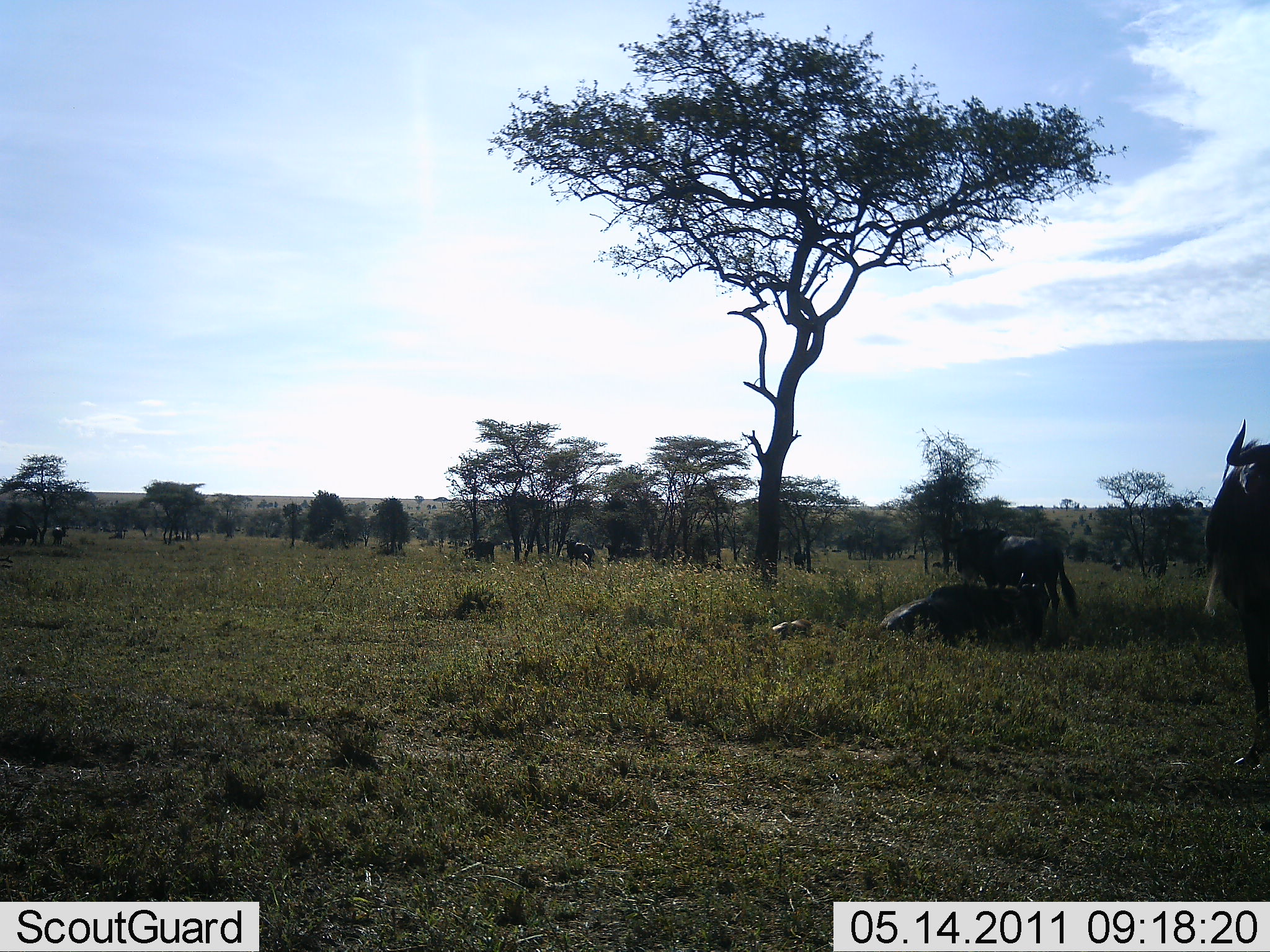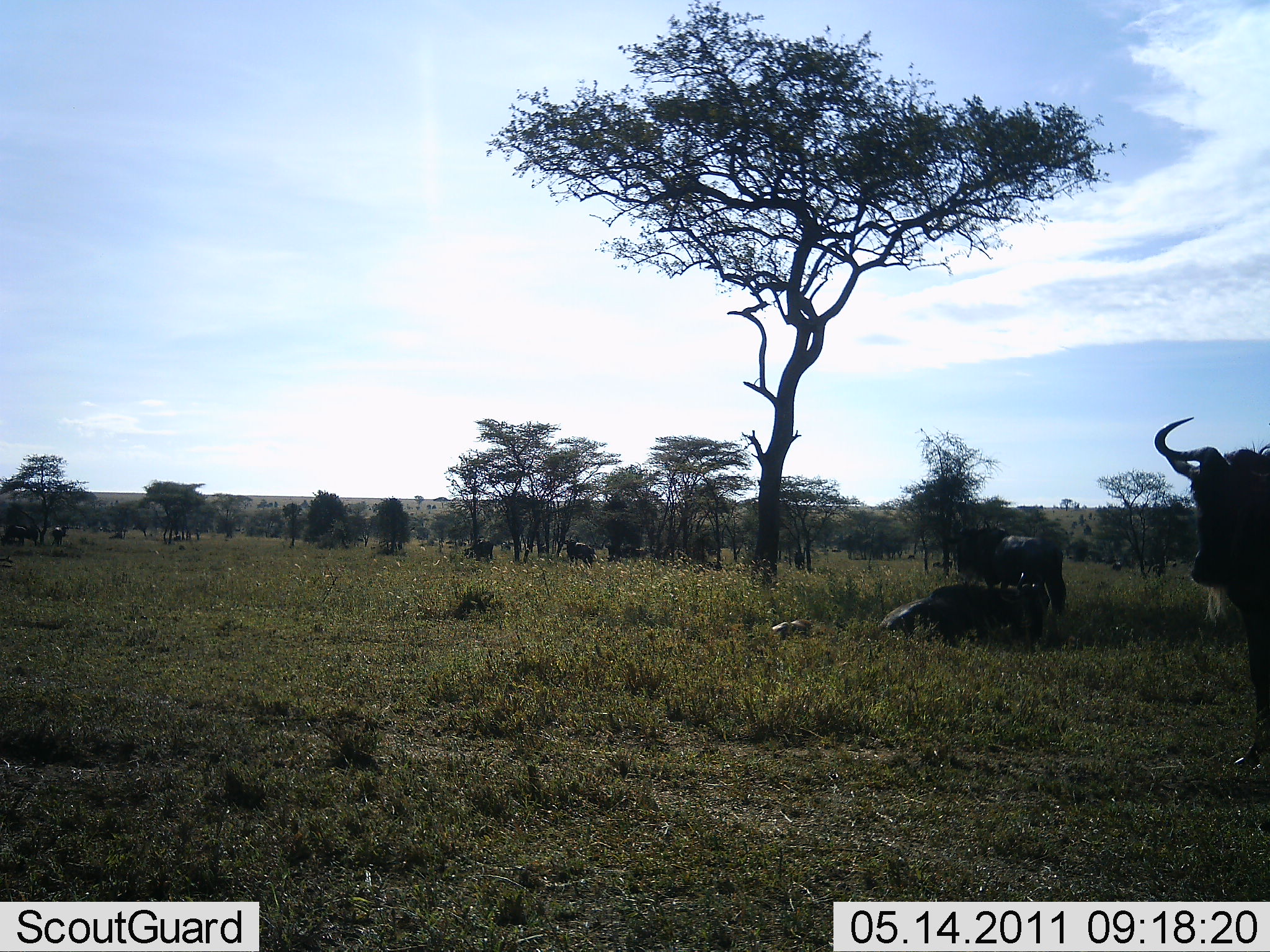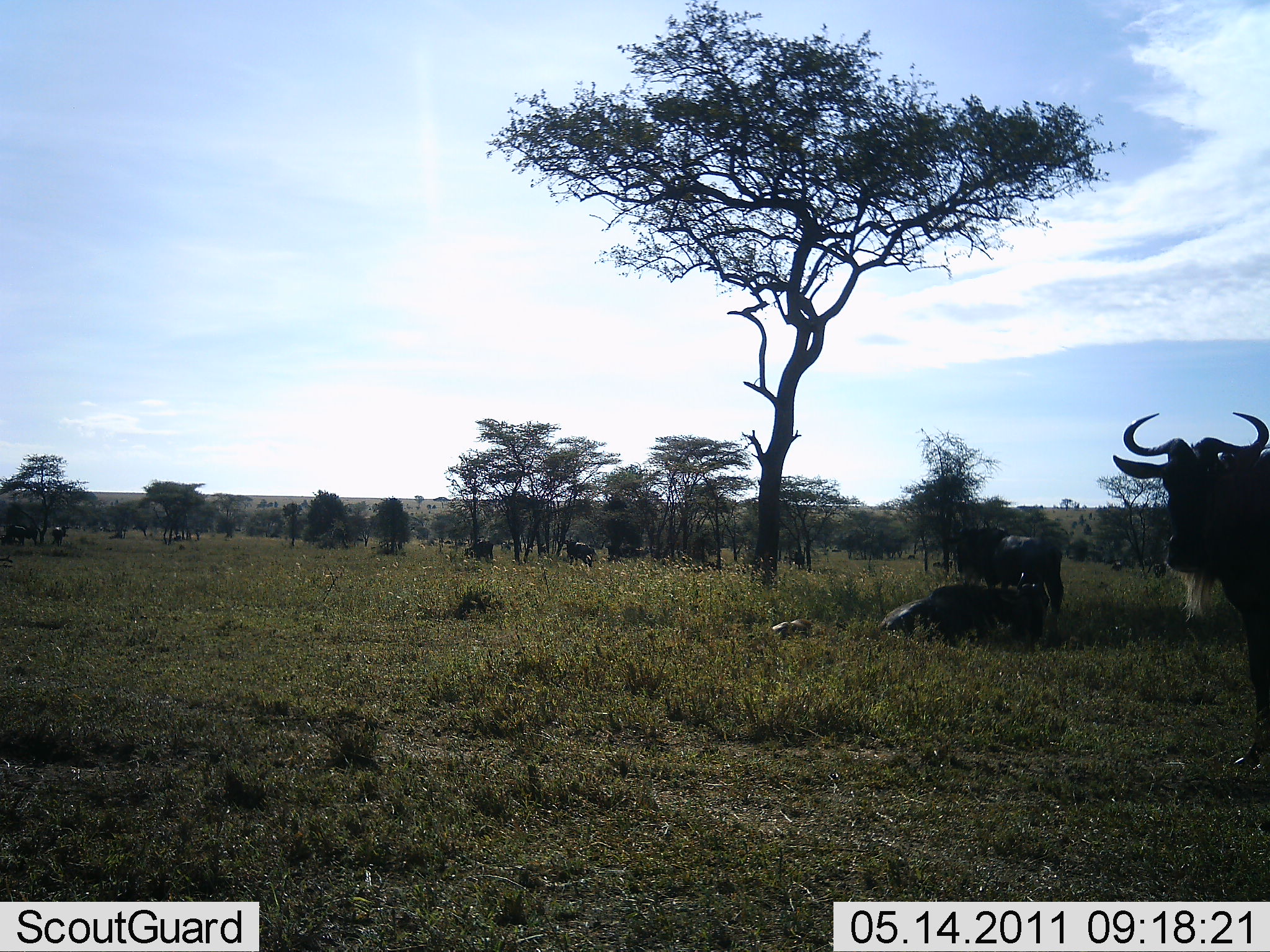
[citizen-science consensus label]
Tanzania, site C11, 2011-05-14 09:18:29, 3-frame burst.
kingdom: Animalia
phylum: Chordata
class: Mammalia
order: Artiodactyla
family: Bovidae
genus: Connochaetes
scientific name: Connochaetes taurinus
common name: blue wildebeest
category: wildebeest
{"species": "wildebeest (blue wildebeest) (Connochaetes taurinus)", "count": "8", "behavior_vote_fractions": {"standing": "92%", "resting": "92%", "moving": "17%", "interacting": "0%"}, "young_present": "0%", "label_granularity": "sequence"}